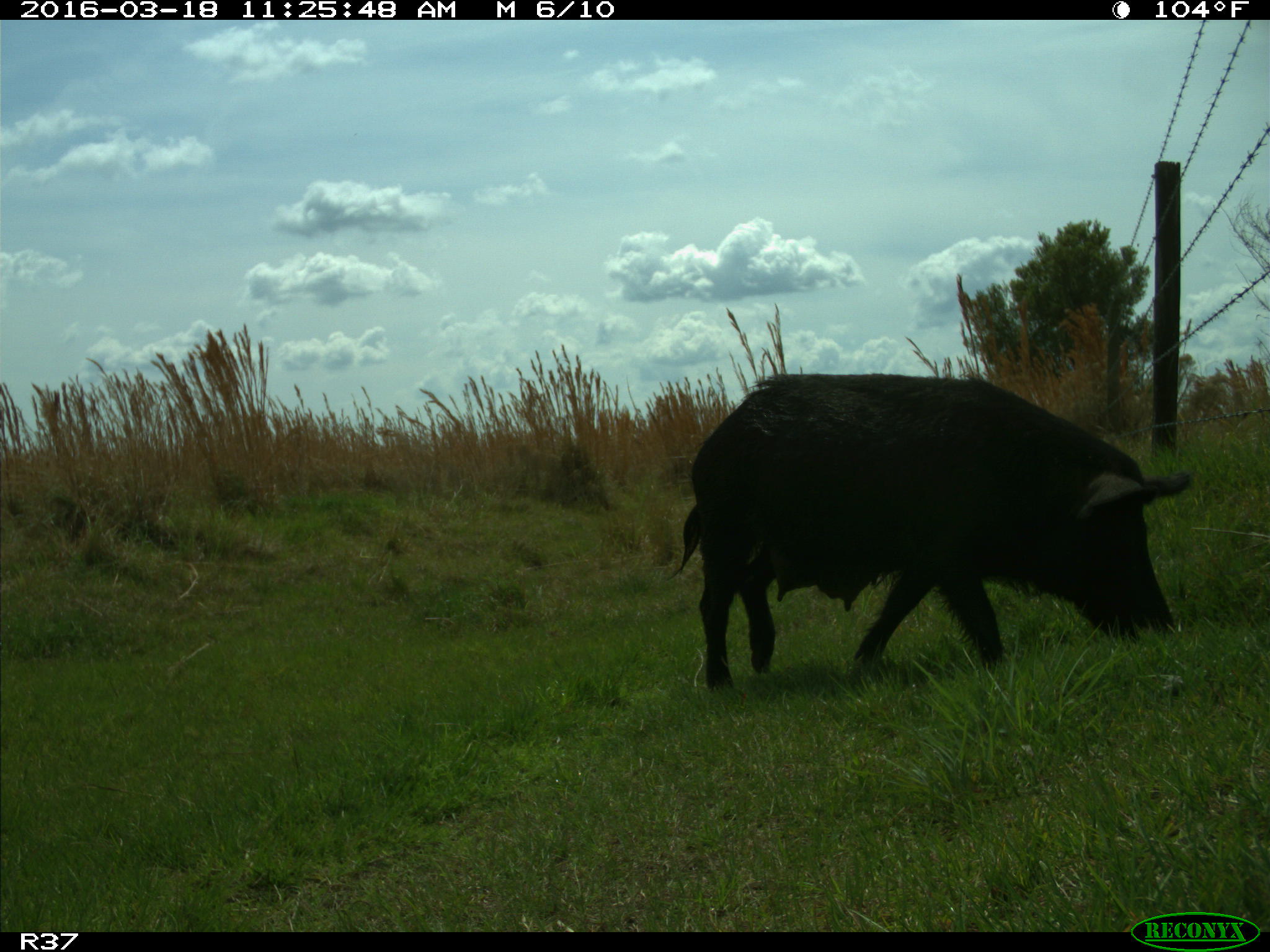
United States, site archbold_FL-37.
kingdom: Animalia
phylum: Chordata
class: Mammalia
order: Artiodactyla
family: Suidae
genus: Sus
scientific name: Sus scrofa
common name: wild boar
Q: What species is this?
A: Sus scrofa (wild boar).